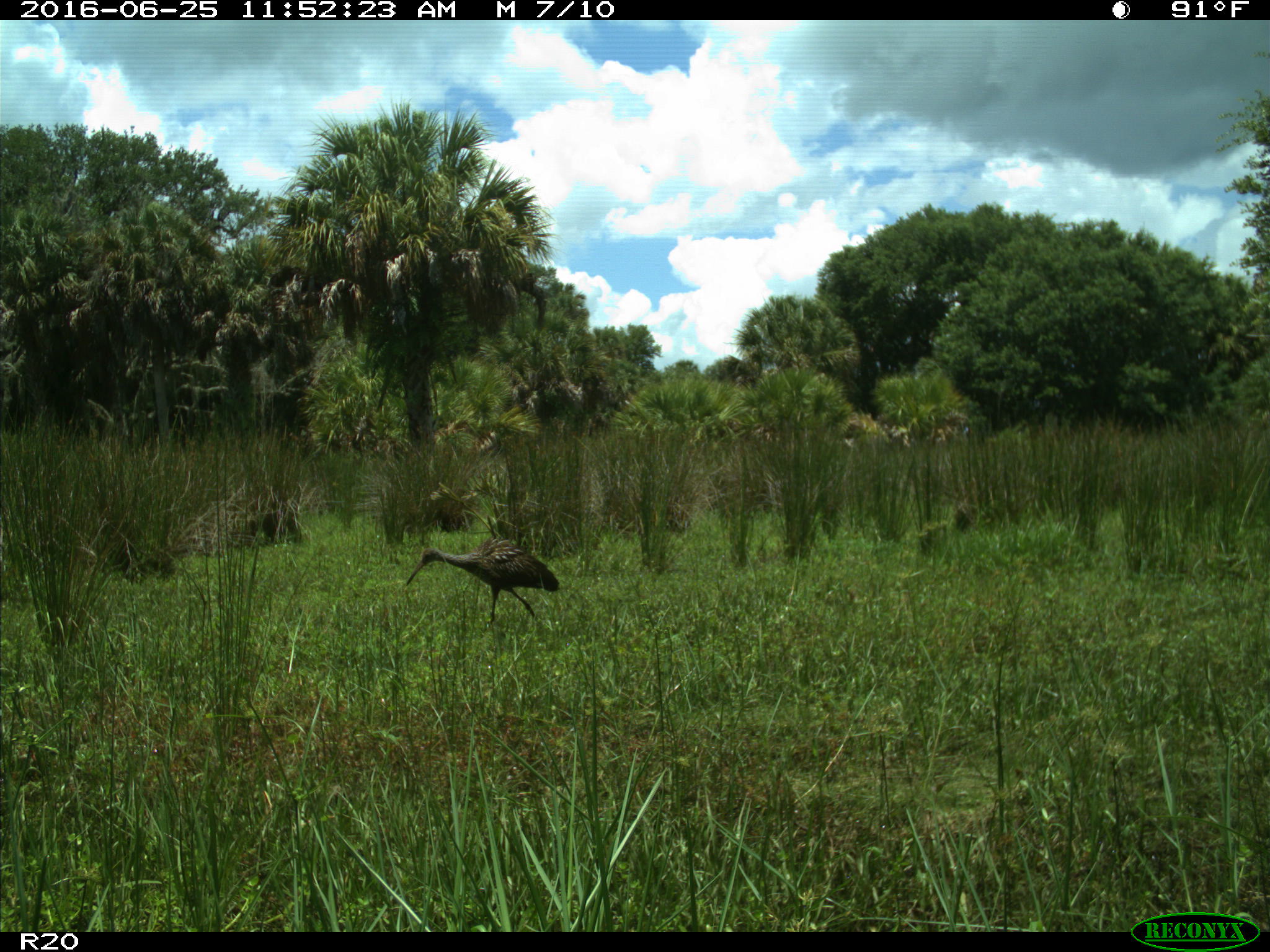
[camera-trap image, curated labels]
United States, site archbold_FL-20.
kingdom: Animalia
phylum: Chordata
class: Aves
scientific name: Aves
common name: birds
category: unidentified bird